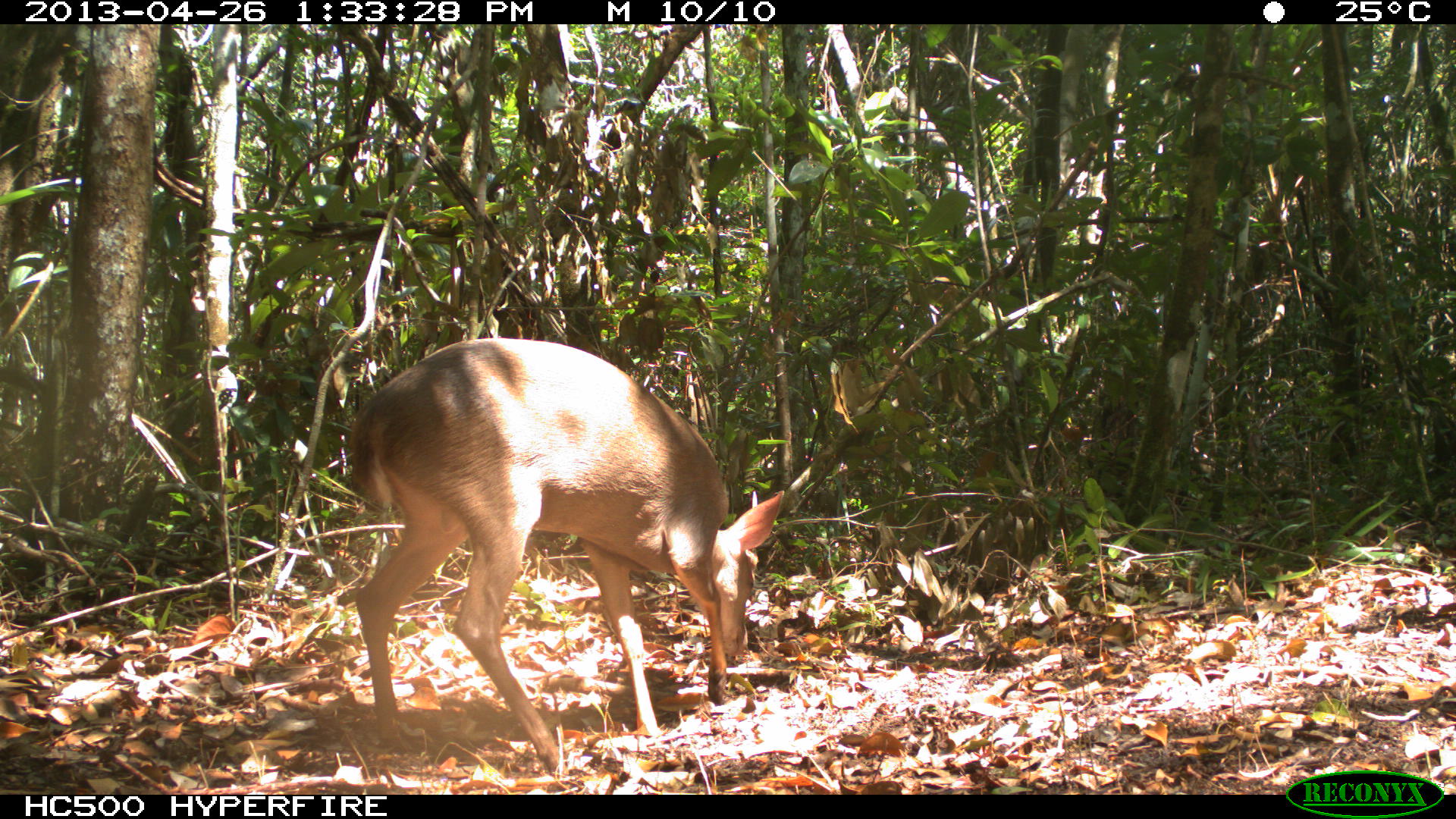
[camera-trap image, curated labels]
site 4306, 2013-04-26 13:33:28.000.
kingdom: Animalia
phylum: Chordata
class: Mammalia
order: Artiodactyla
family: Cervidae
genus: Odocoileus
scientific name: Odocoileus pandora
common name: yucatán brown brocket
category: mazama pandora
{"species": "mazama pandora (yucatán brown brocket) (Odocoileus pandora)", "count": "1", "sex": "male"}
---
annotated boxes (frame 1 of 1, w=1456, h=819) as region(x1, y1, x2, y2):
mazama pandora: region(345, 336, 783, 781)